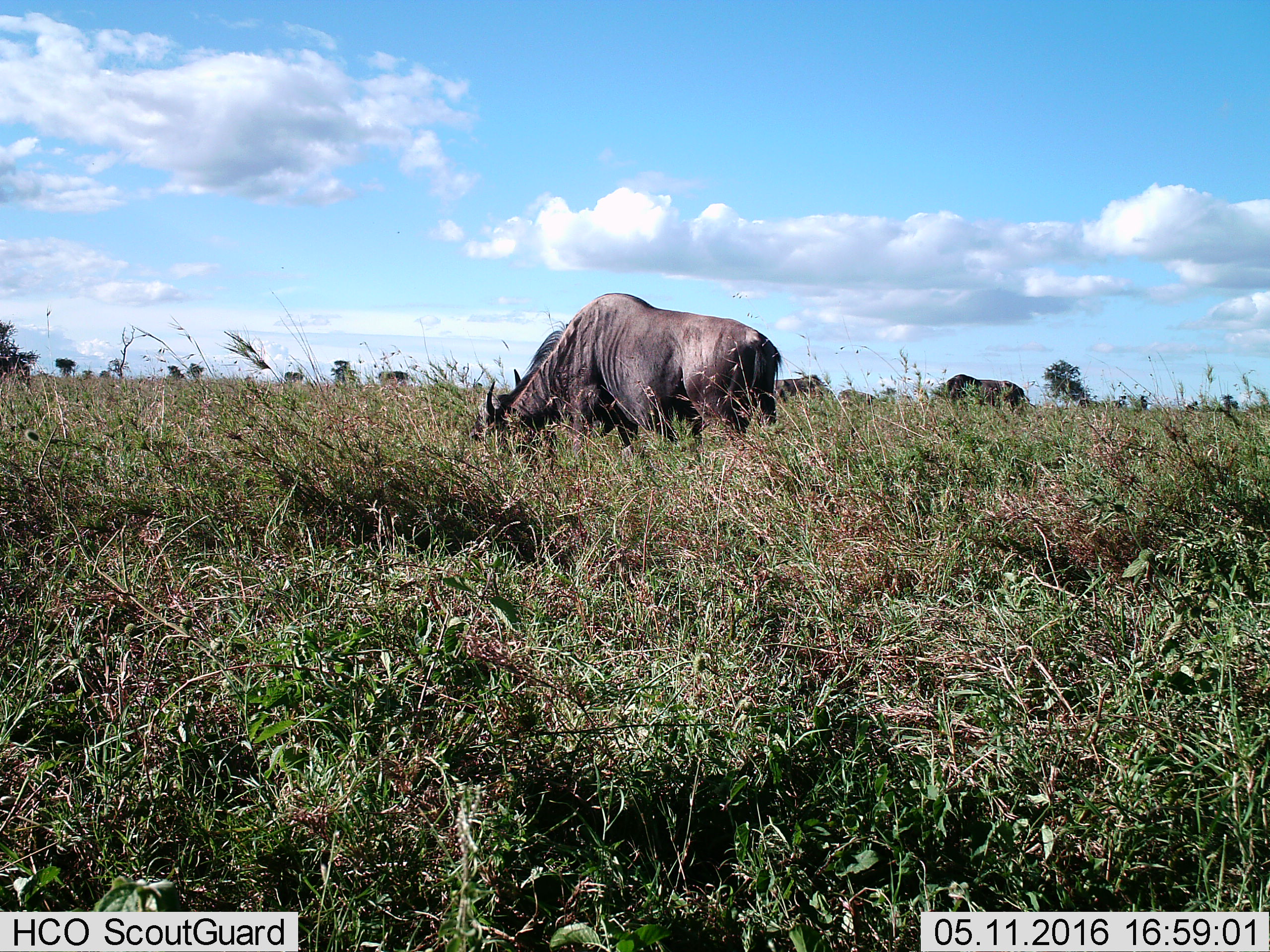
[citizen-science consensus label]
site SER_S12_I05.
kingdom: Animalia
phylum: Chordata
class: Mammalia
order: Artiodactyla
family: Bovidae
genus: Connochaetes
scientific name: Connochaetes taurinus taurinus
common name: blue wildebeest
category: wildebeestblue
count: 4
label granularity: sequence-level